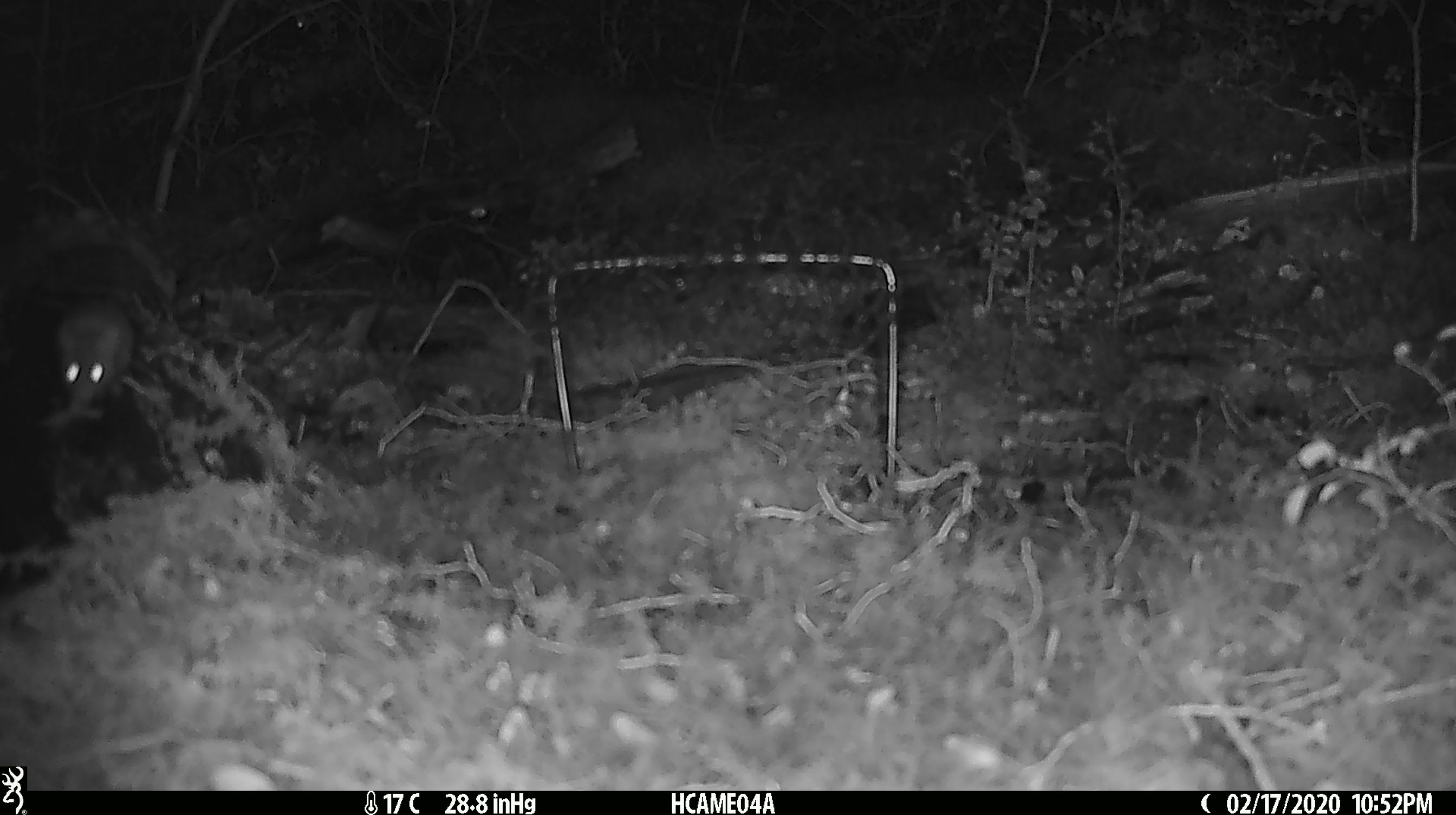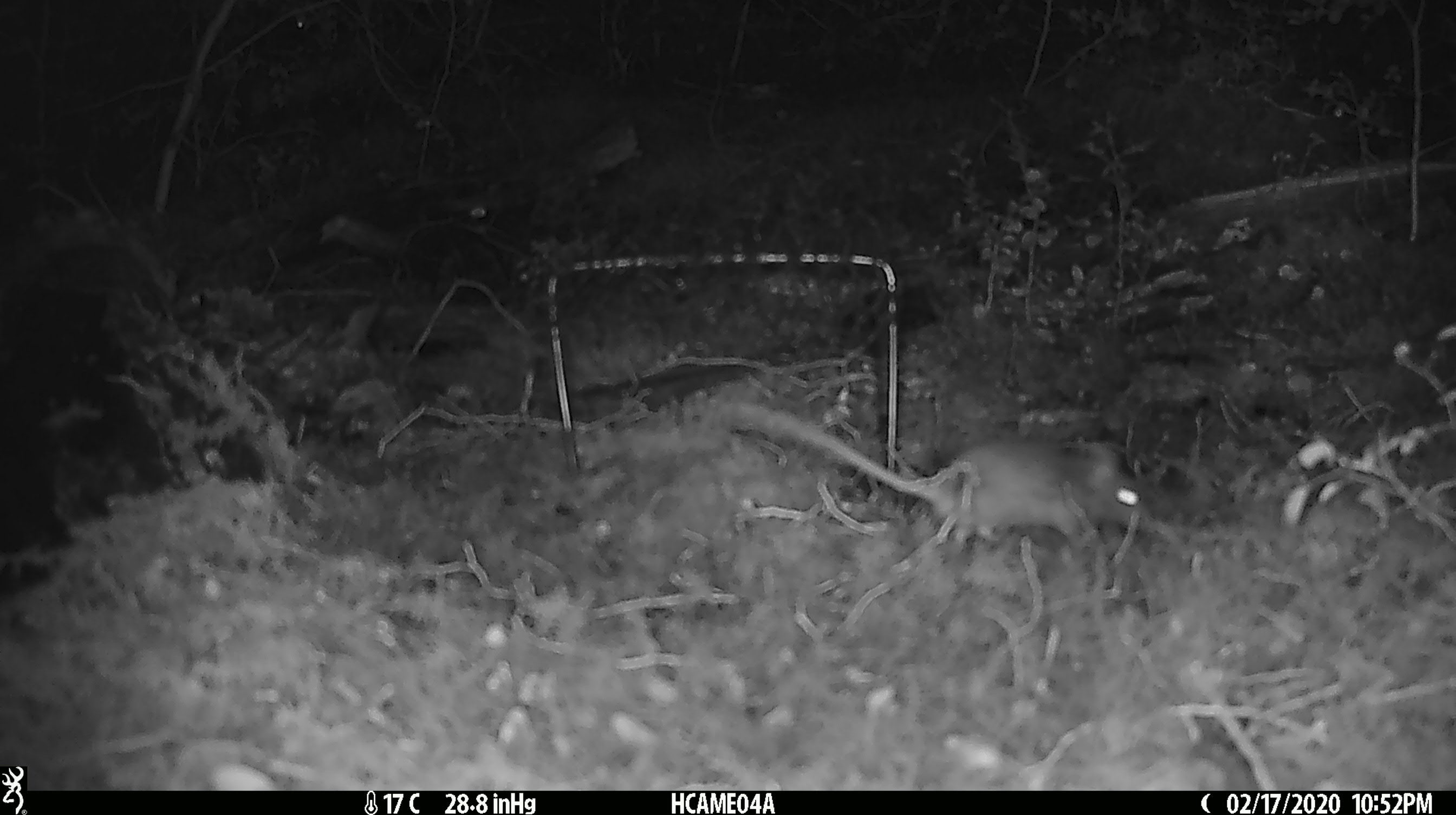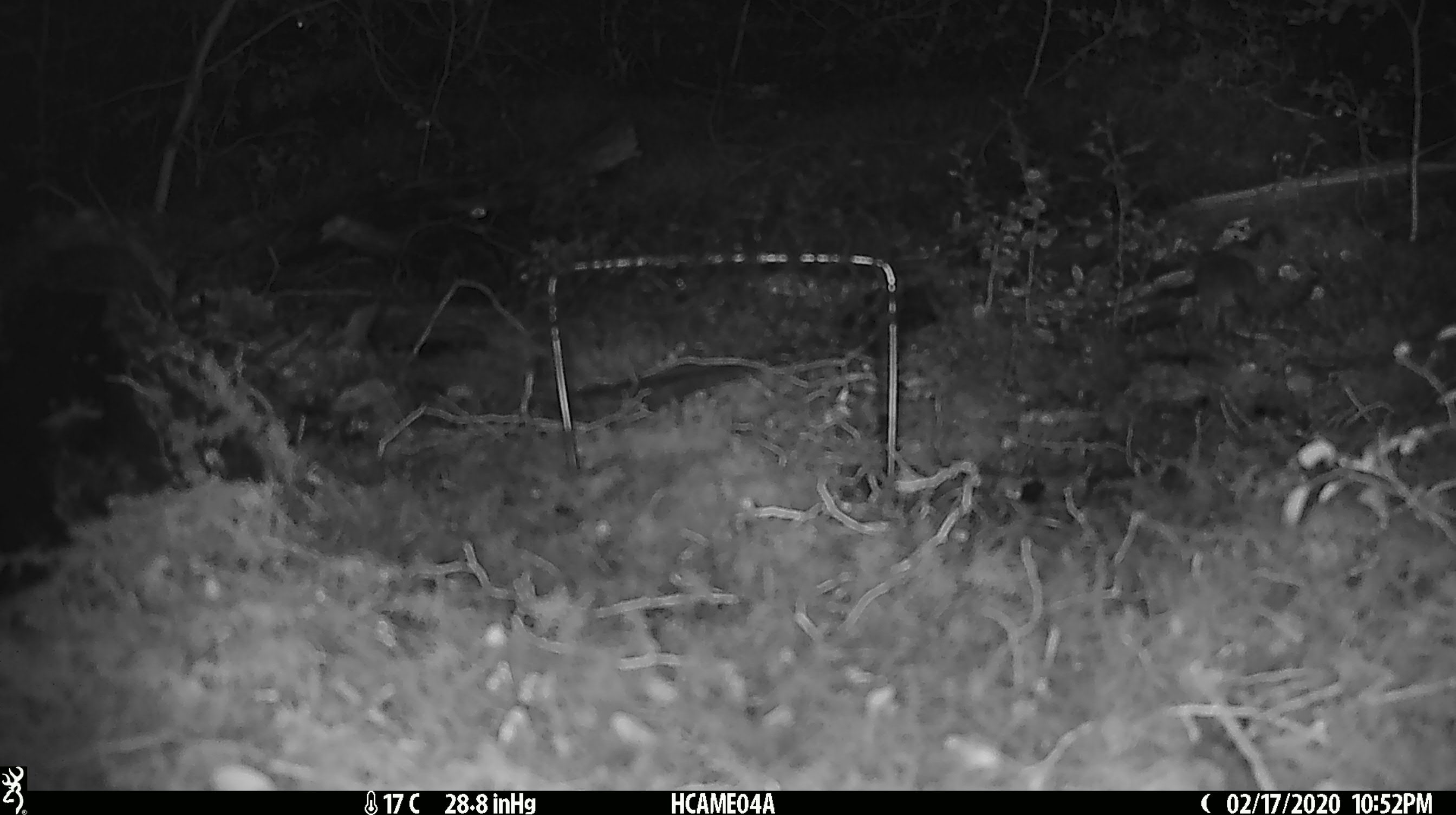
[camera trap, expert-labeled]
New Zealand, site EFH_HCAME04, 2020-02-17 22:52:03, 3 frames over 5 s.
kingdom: Animalia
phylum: Chordata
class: Mammalia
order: Rodentia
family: Muridae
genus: Mus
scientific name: Mus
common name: mouse